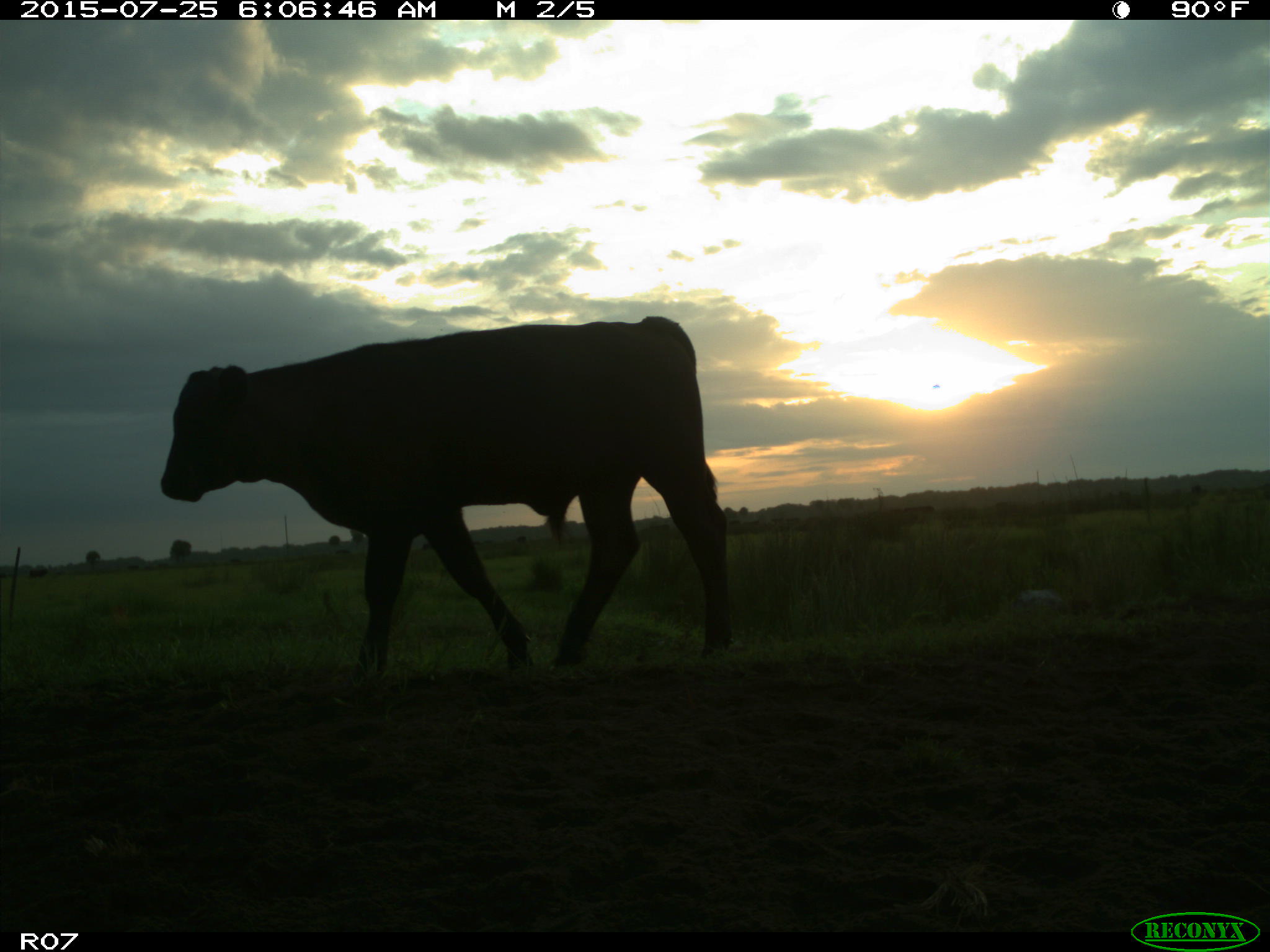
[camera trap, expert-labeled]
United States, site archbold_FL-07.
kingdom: Animalia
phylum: Chordata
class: Mammalia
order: Artiodactyla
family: Bovidae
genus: Bos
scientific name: Bos taurus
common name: domestic cow